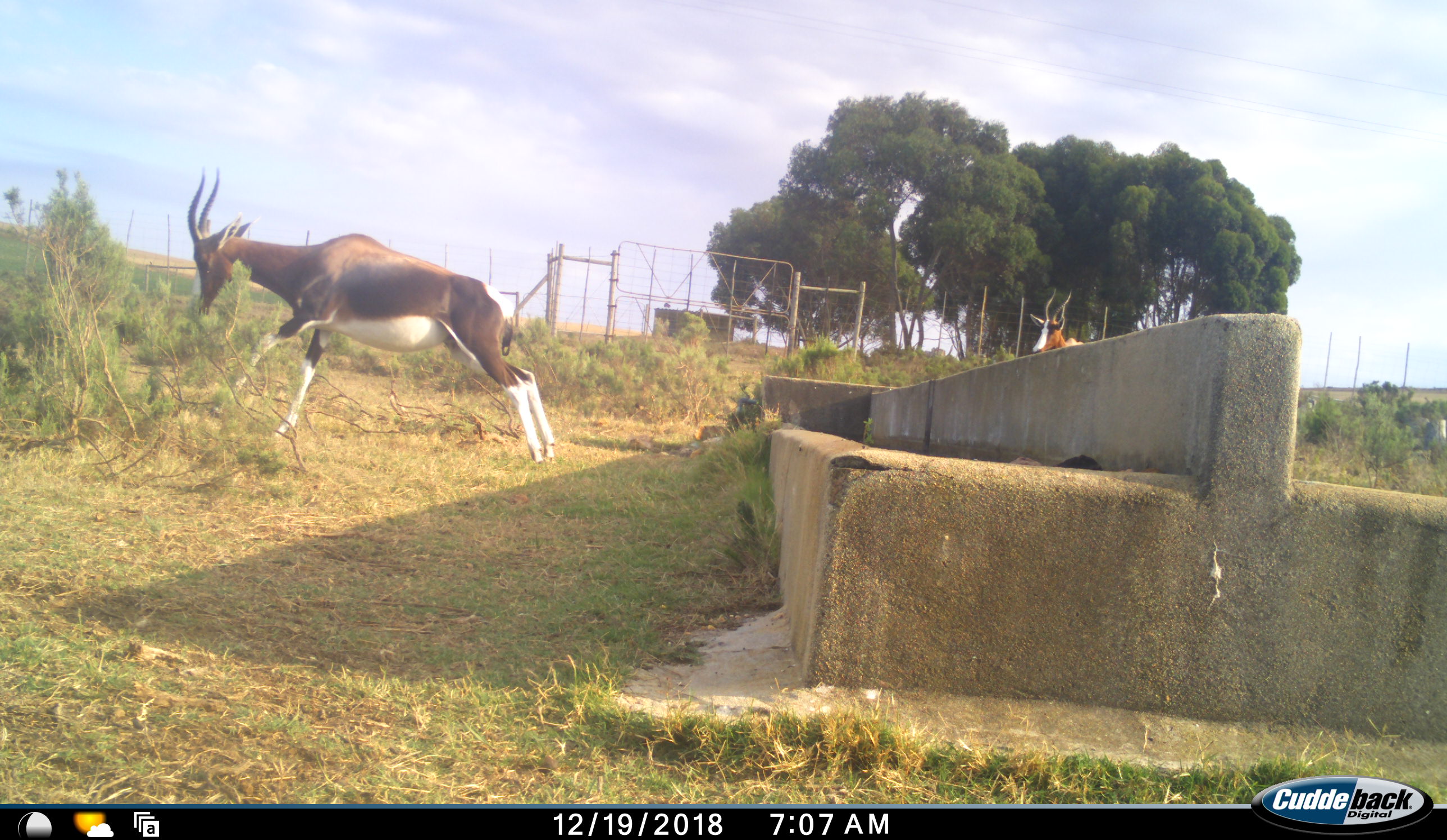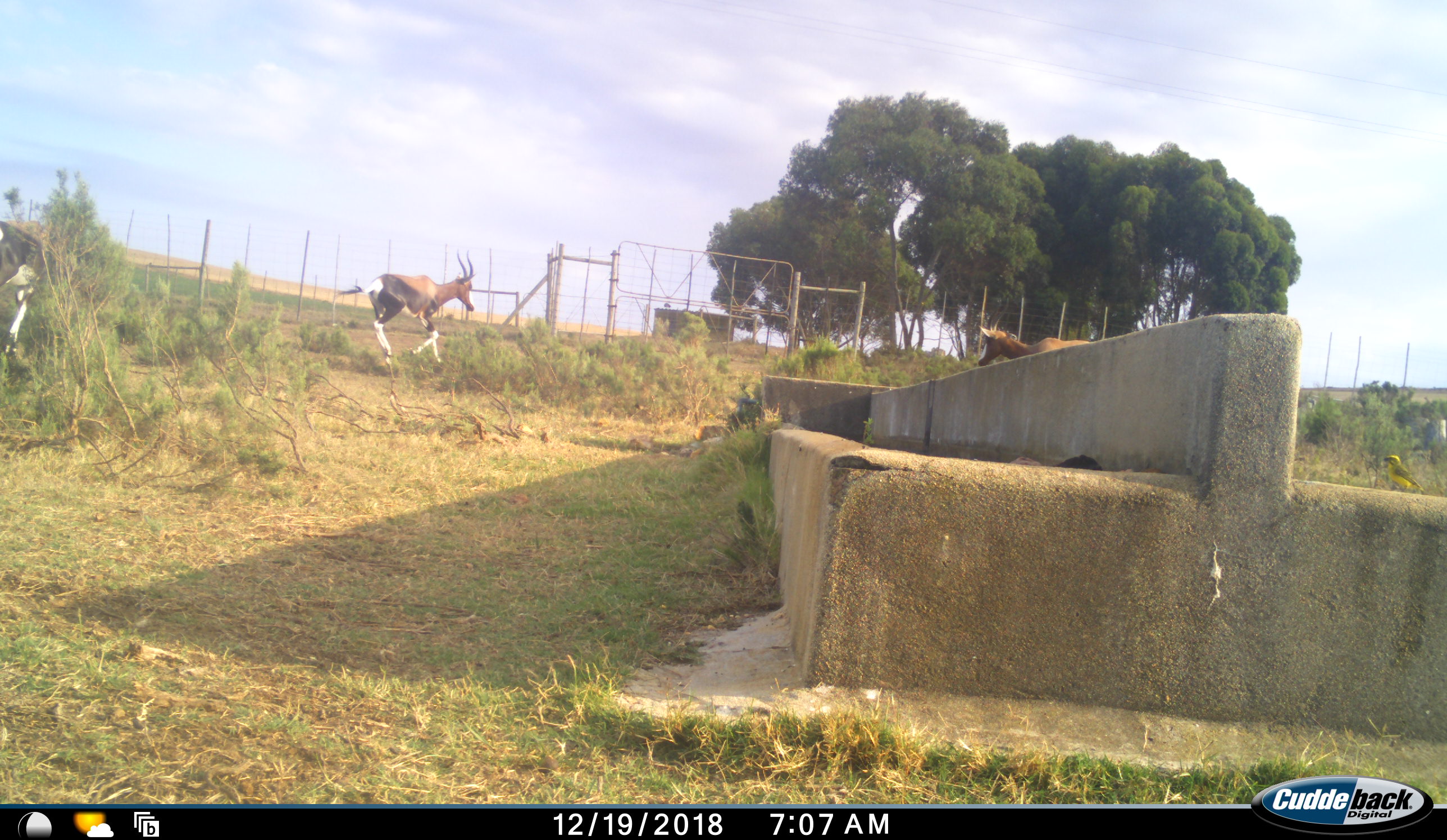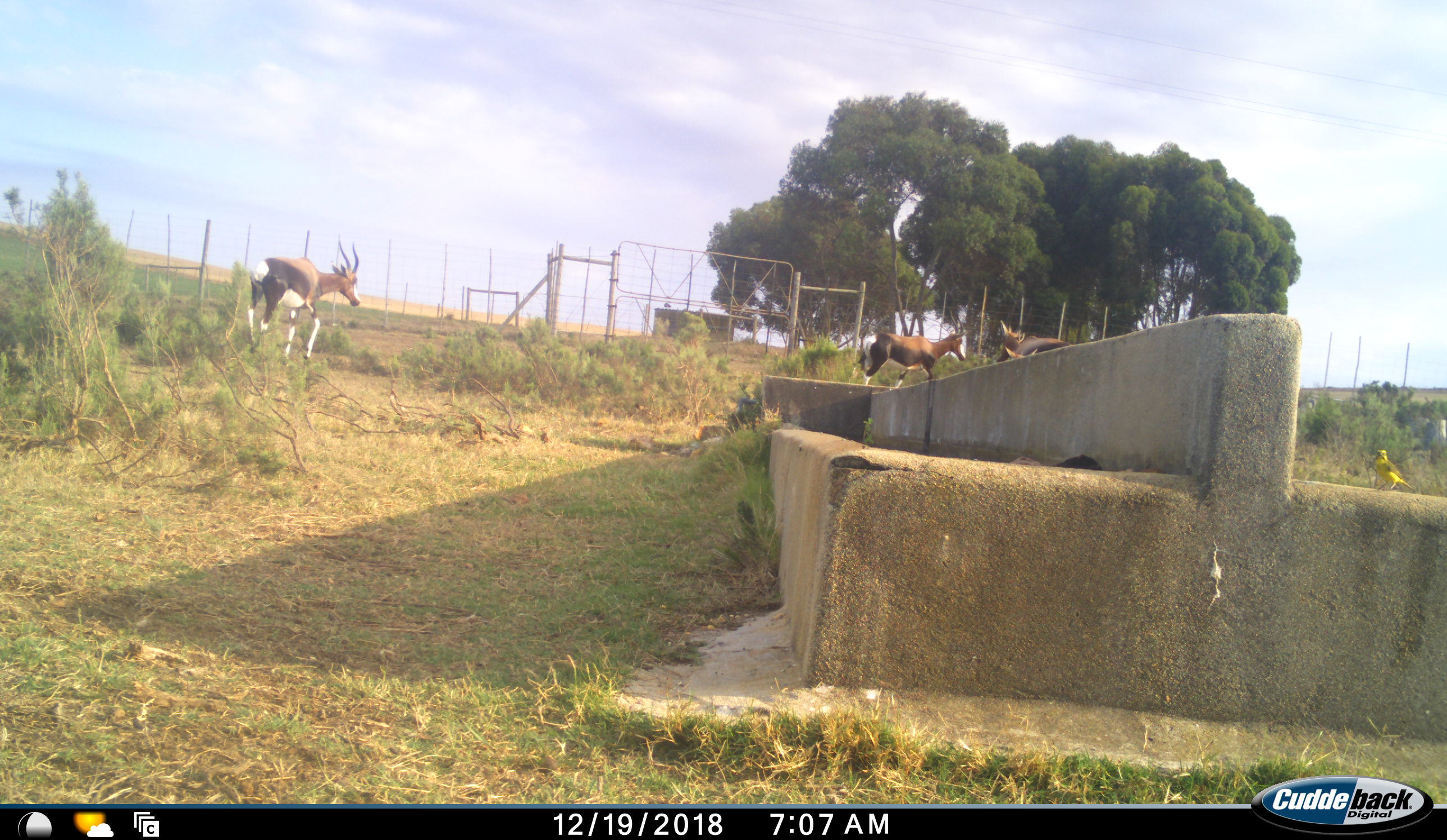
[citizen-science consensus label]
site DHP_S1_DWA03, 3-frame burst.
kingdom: Animalia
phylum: Chordata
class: Mammalia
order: Artiodactyla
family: Bovidae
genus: Damaliscus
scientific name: Damaliscus pygargus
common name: bontebok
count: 3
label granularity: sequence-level